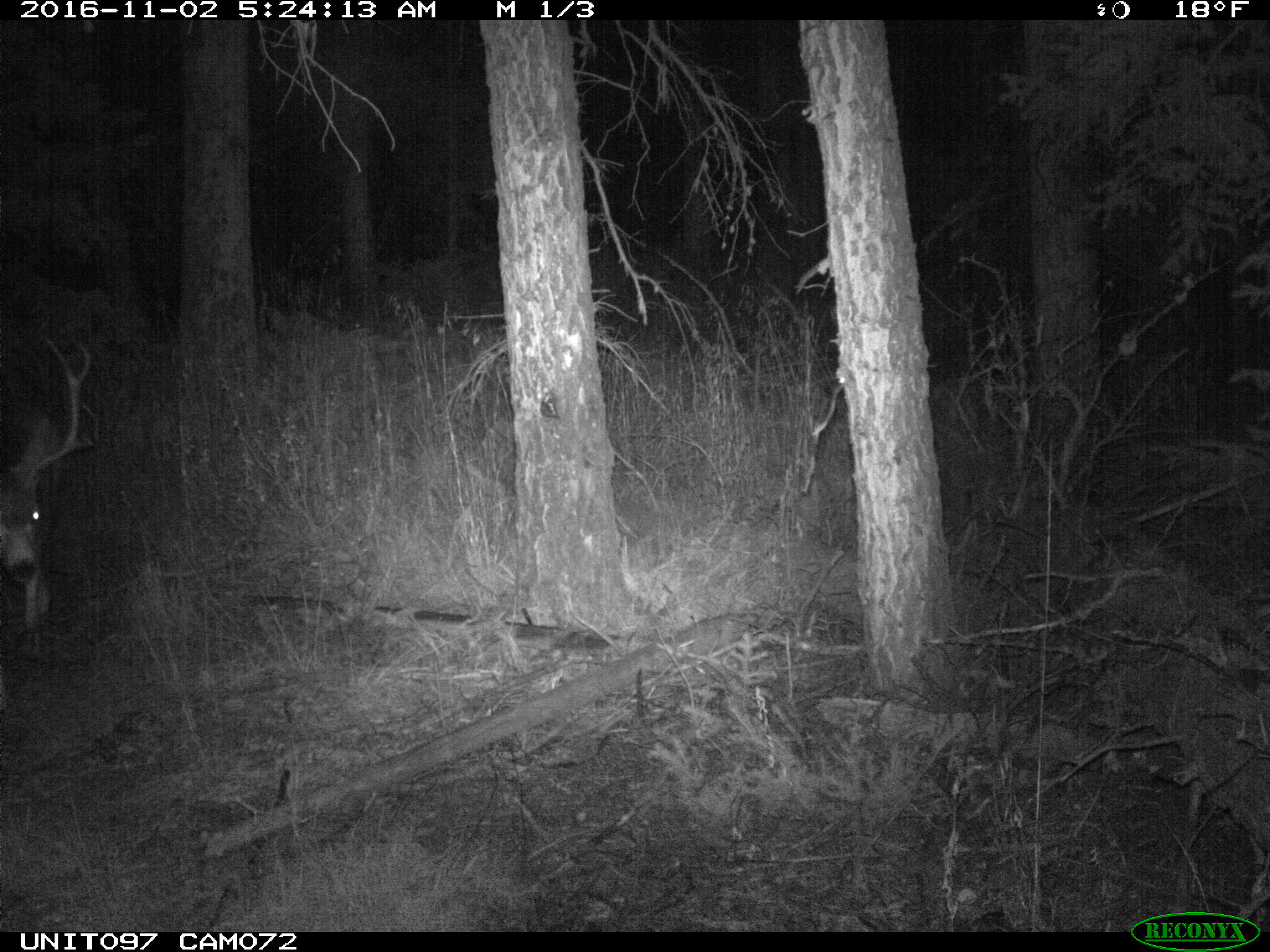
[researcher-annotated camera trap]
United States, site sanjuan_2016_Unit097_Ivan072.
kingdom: Animalia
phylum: Chordata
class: Mammalia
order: Artiodactyla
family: Cervidae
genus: Odocoileus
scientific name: Odocoileus hemionus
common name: mule deer